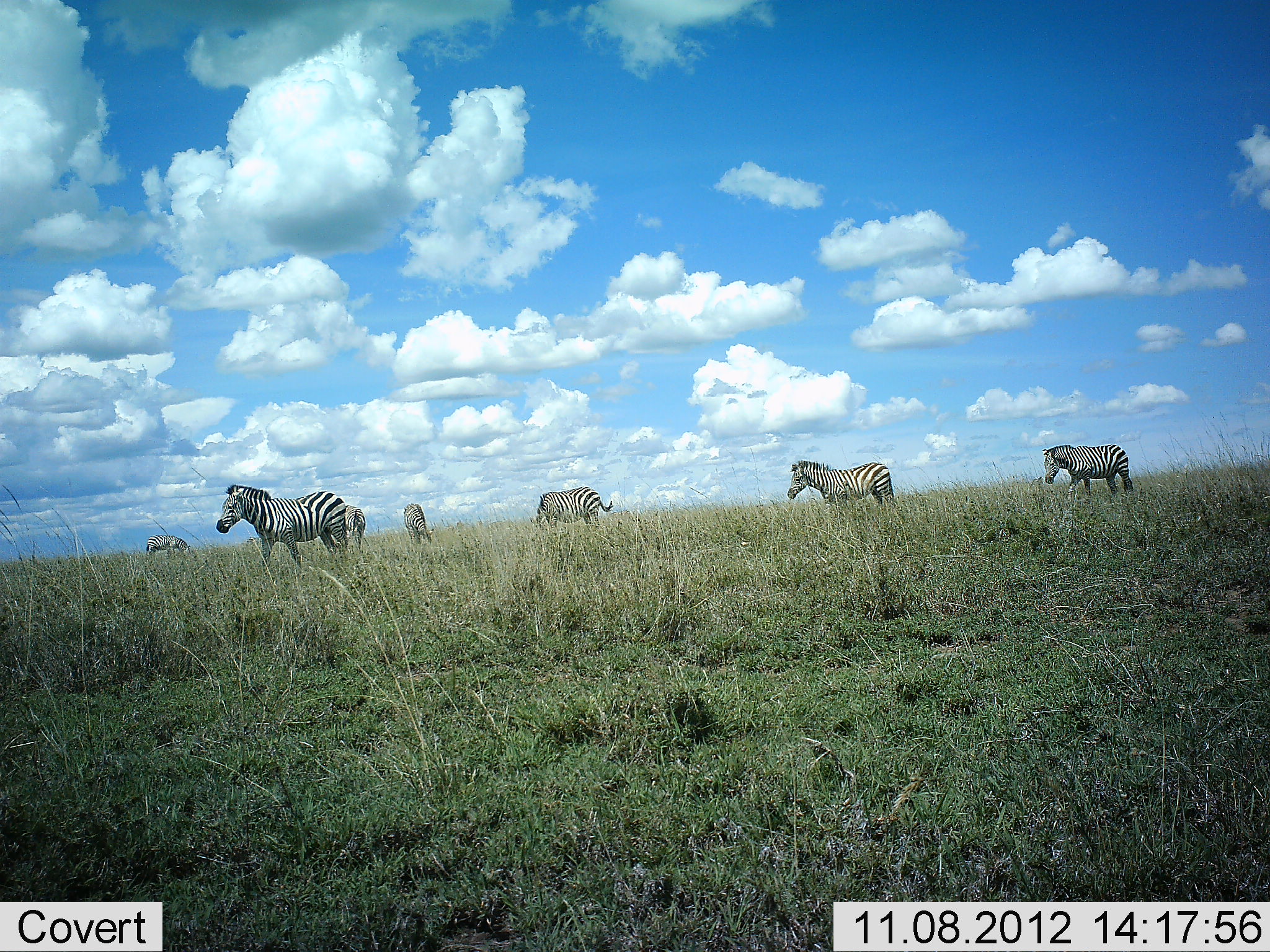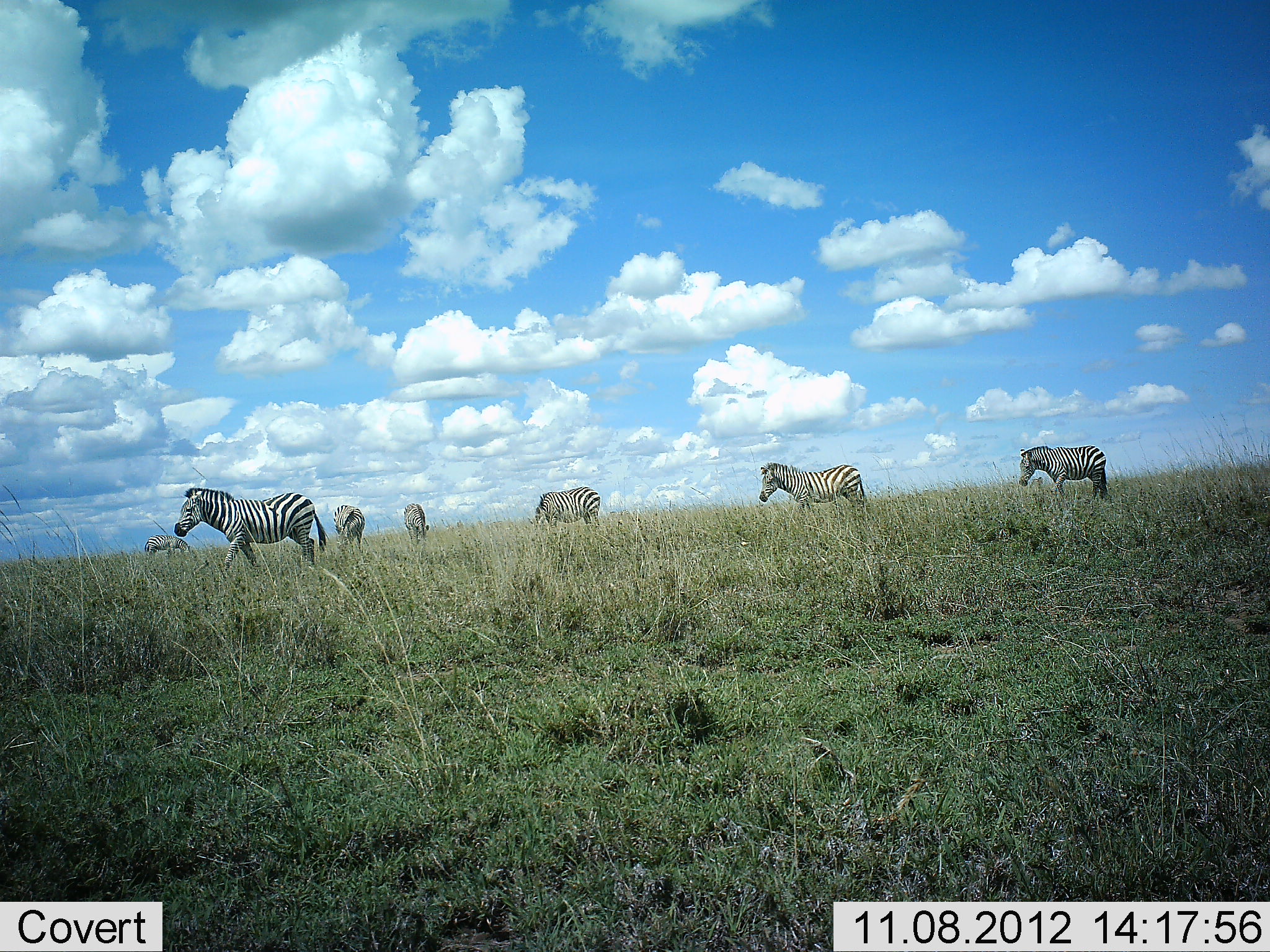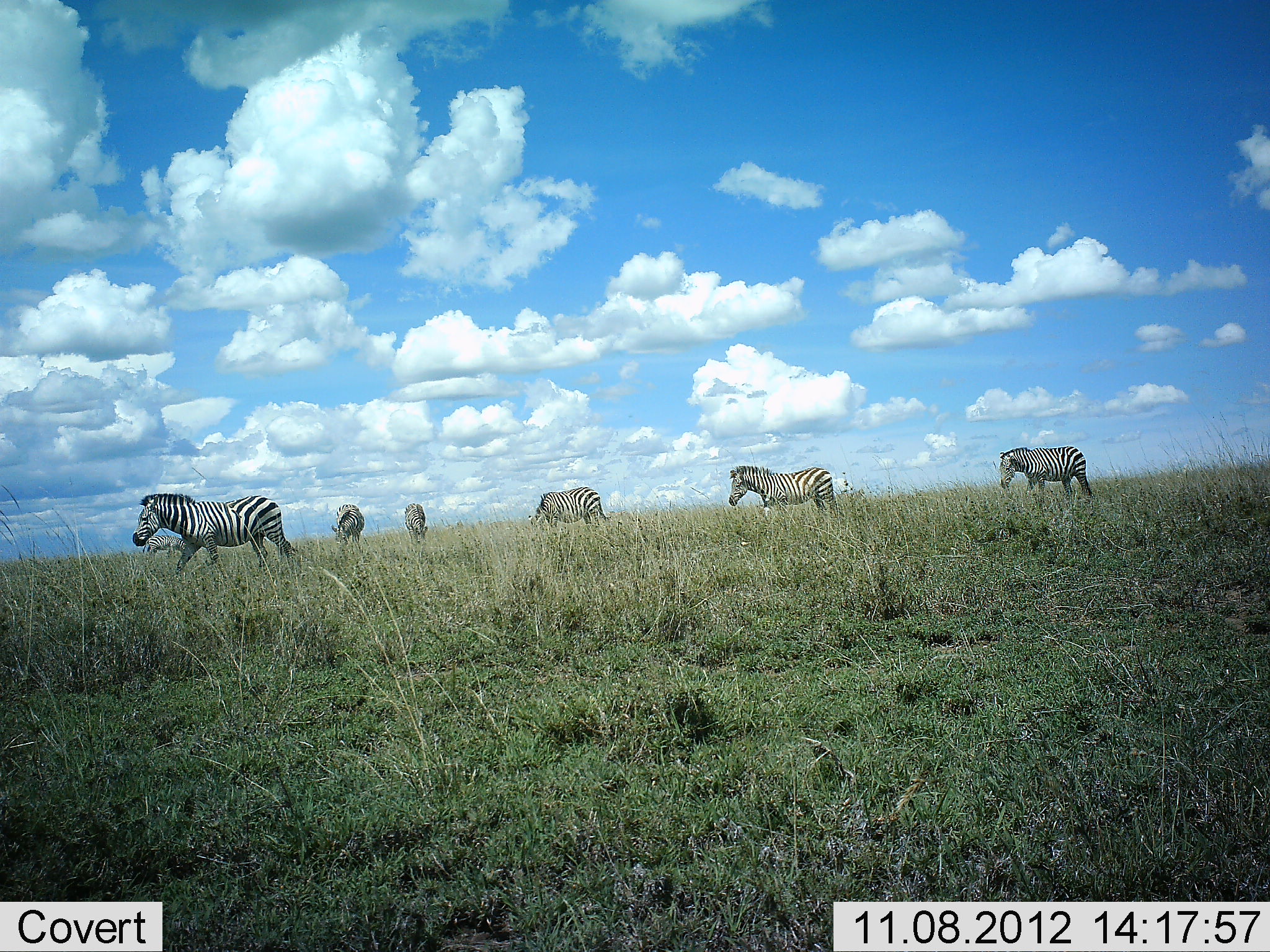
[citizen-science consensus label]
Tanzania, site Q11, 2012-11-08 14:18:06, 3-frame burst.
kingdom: Animalia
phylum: Chordata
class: Mammalia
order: Perissodactyla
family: Equidae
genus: Equus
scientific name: Equus quagga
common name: plains zebra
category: zebra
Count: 7.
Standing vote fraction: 60%.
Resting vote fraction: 0%.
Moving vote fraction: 90%.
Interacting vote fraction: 0%.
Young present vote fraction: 0%.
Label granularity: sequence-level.